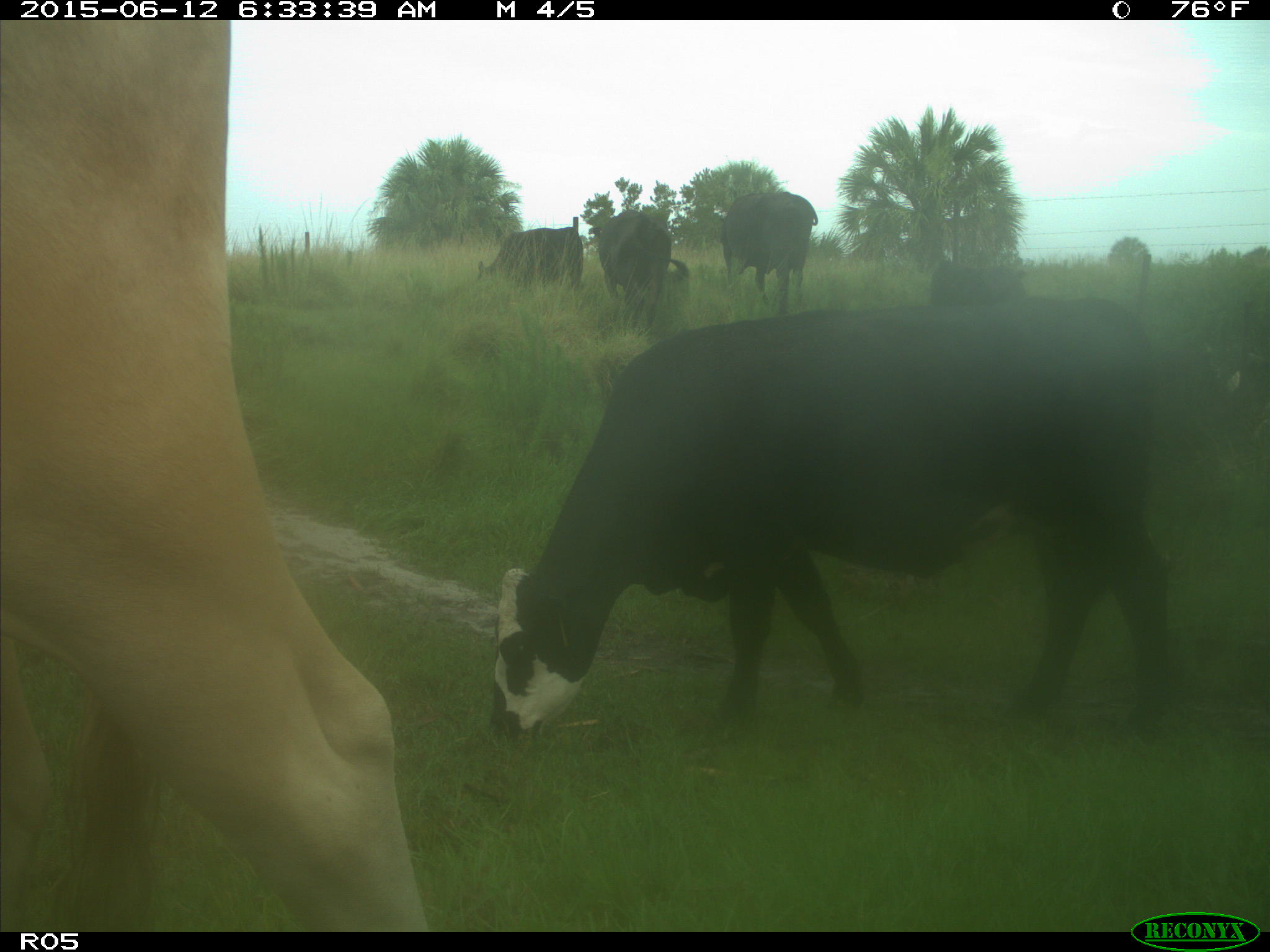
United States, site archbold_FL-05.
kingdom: Animalia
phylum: Chordata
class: Mammalia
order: Artiodactyla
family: Bovidae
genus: Bos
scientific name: Bos taurus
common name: domestic cow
Bos taurus (domestic cow).